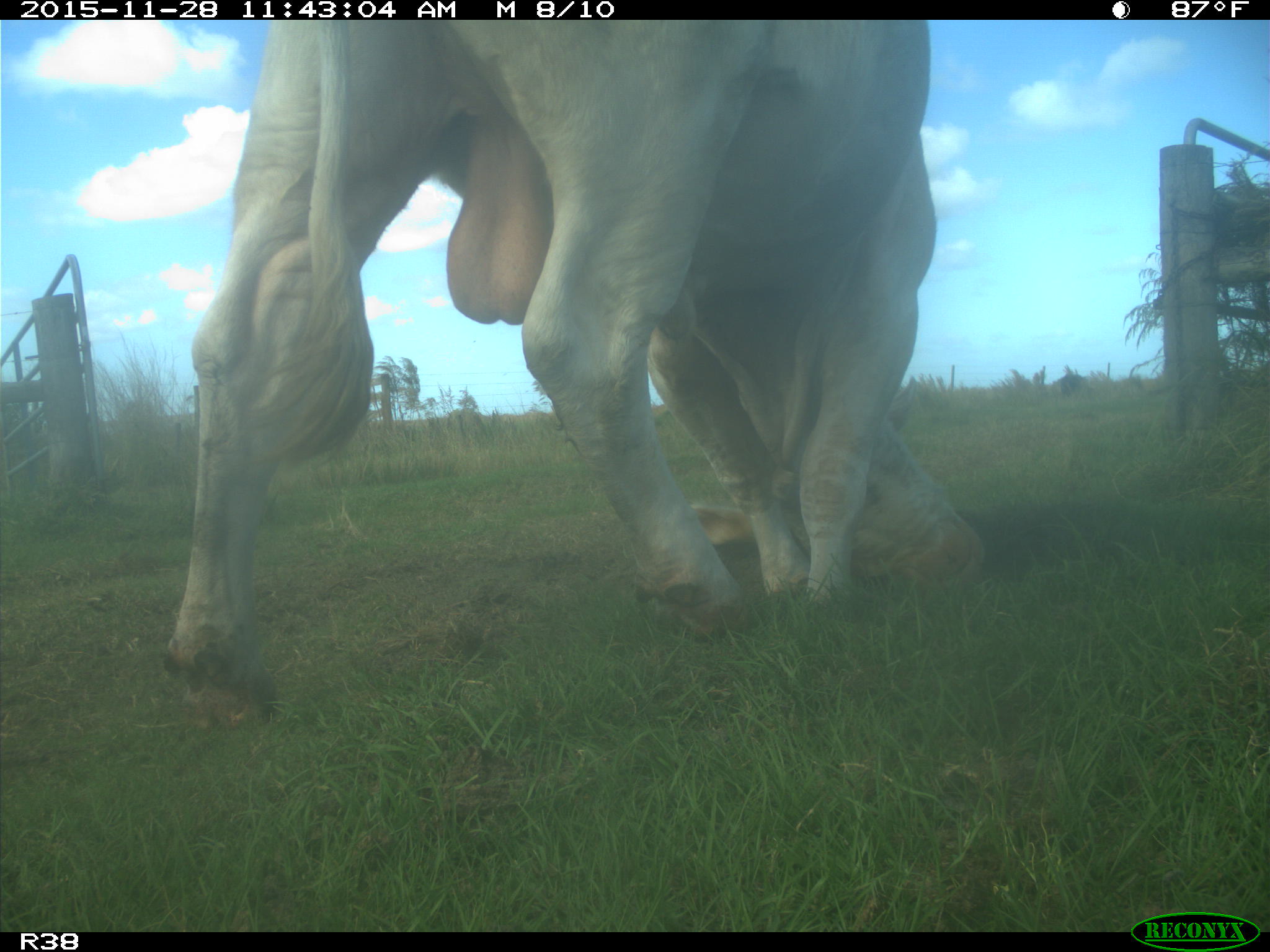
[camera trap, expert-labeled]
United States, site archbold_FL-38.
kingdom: Animalia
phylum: Chordata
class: Mammalia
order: Artiodactyla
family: Bovidae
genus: Bos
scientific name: Bos taurus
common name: domestic cow